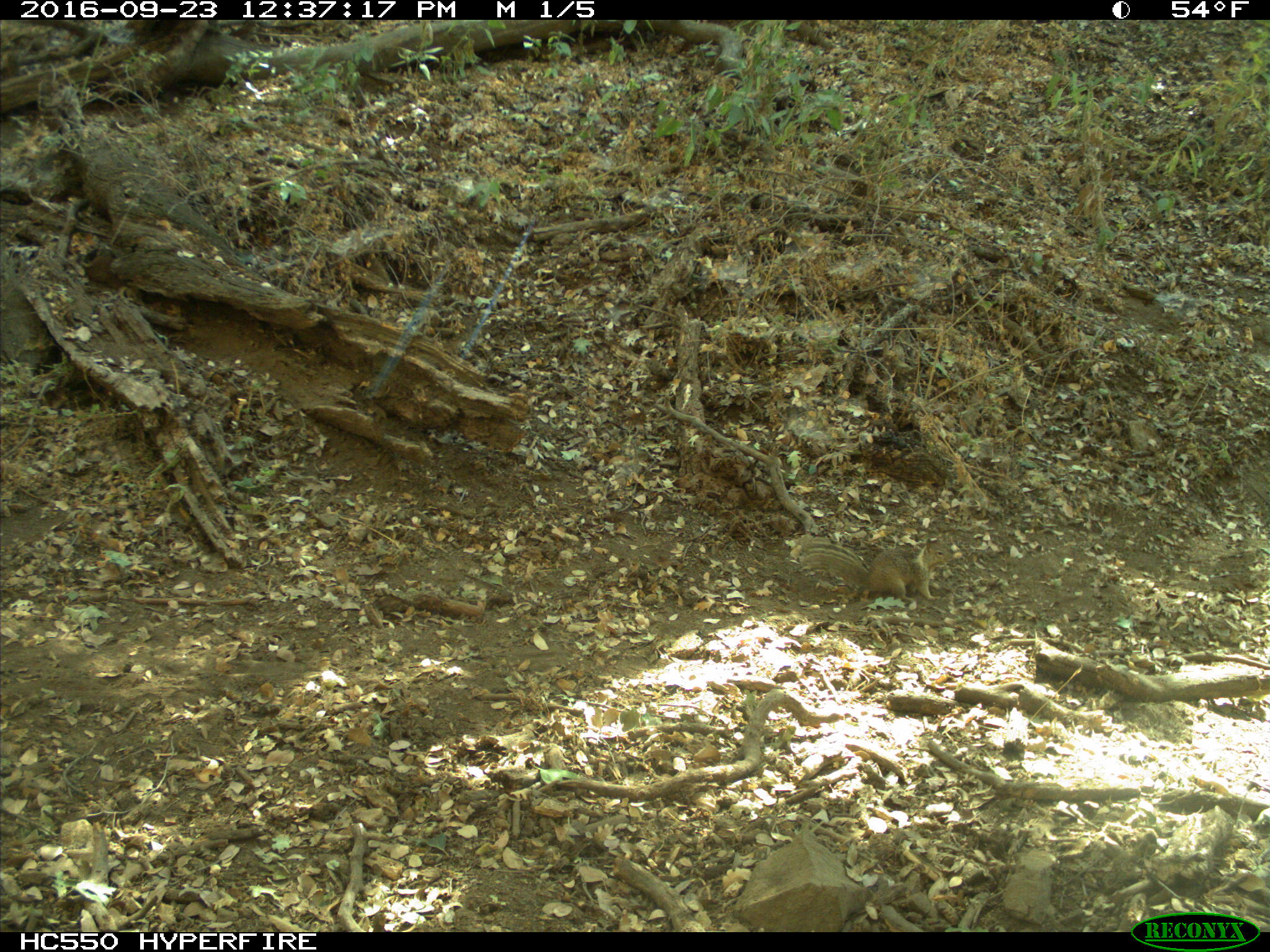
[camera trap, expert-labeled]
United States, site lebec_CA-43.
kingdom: Animalia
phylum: Chordata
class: Mammalia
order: Rodentia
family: Sciuridae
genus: Otospermophilus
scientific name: Otospermophilus beecheyi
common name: california ground squirrel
Otospermophilus beecheyi (california ground squirrel).